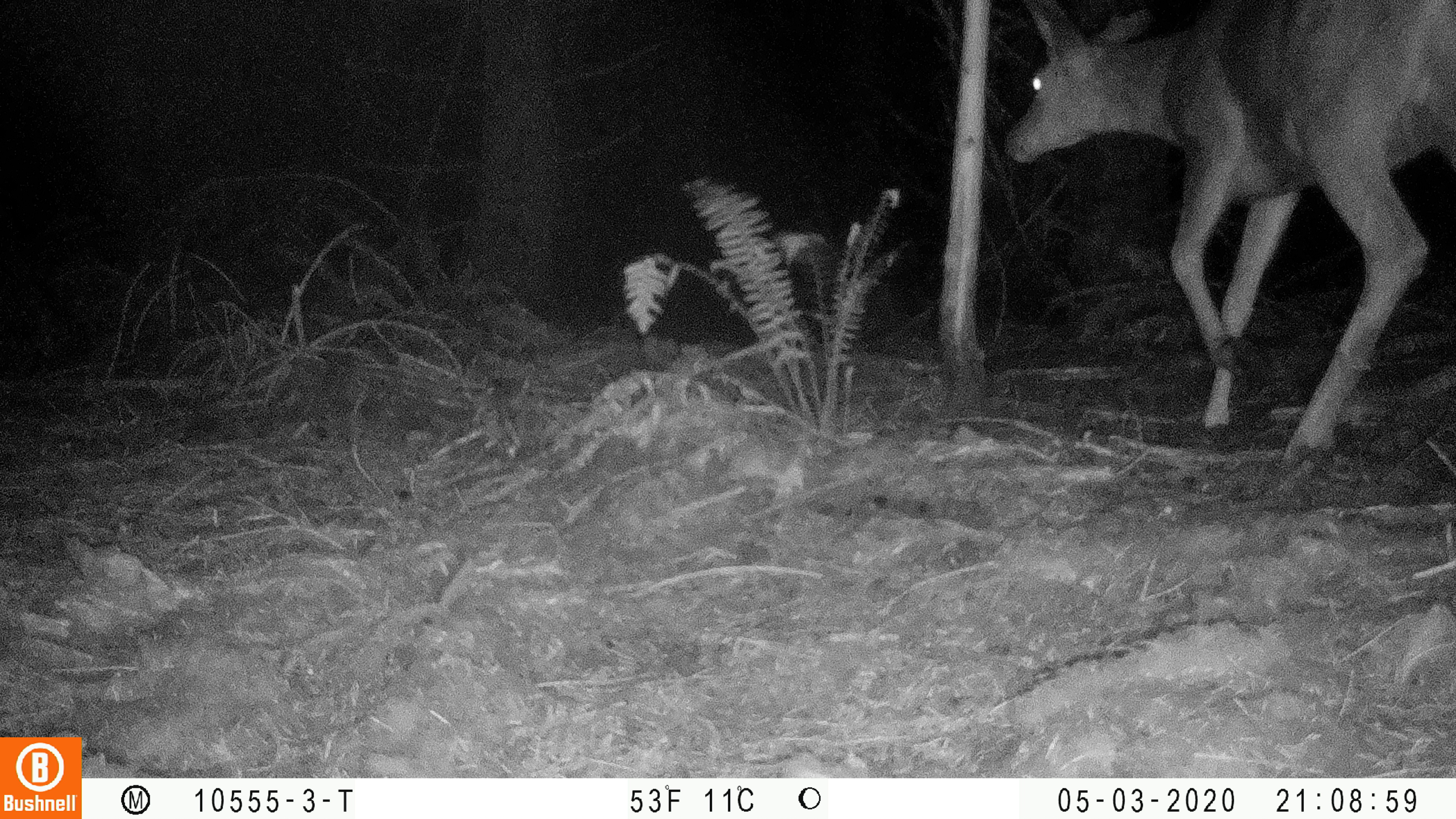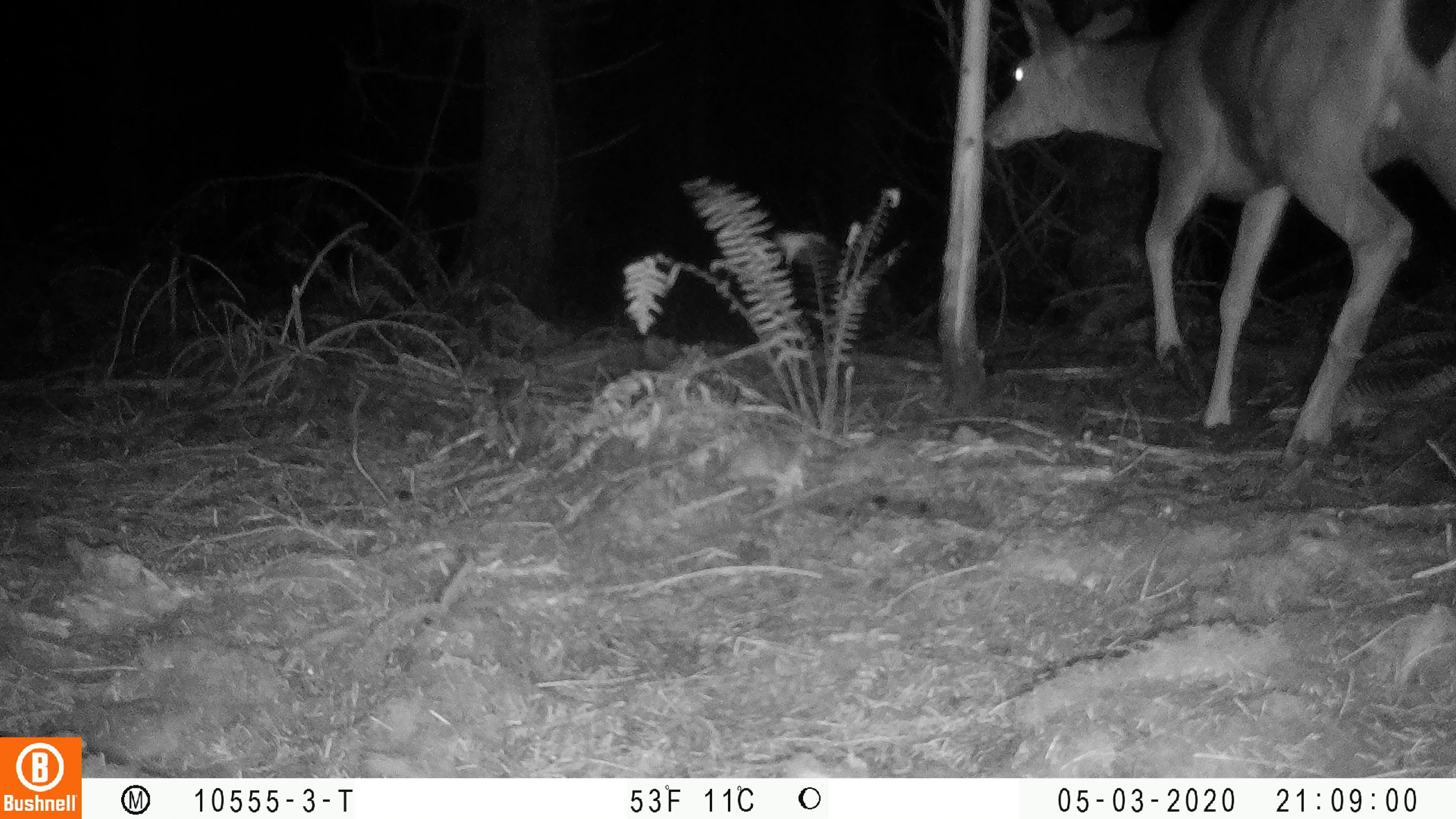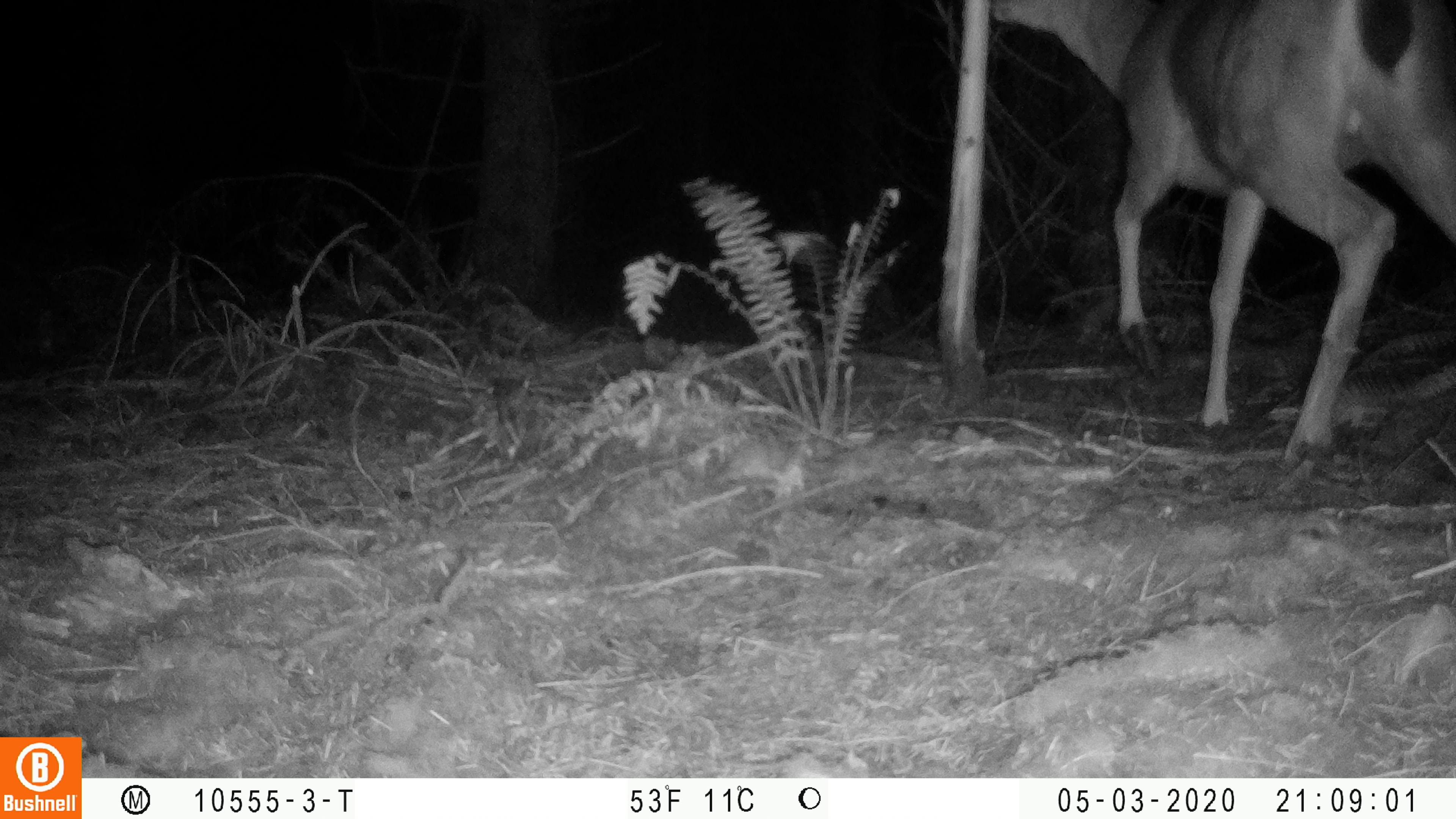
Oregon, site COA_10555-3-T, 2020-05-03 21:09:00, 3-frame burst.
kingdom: Animalia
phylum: Chordata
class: Mammalia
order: Artiodactyla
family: Cervidae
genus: Odocoileus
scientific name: Odocoileus hemionus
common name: black-tailed deer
Black-tailed deer (Odocoileus hemionus).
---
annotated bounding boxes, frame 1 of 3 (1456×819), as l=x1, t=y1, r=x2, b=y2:
black-tailed deer: l=998, t=2, r=1453, b=471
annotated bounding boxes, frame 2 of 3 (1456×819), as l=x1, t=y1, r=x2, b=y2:
black-tailed deer: l=977, t=0, r=1453, b=465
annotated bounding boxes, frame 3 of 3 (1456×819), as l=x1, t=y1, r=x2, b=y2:
black-tailed deer: l=988, t=2, r=1451, b=473